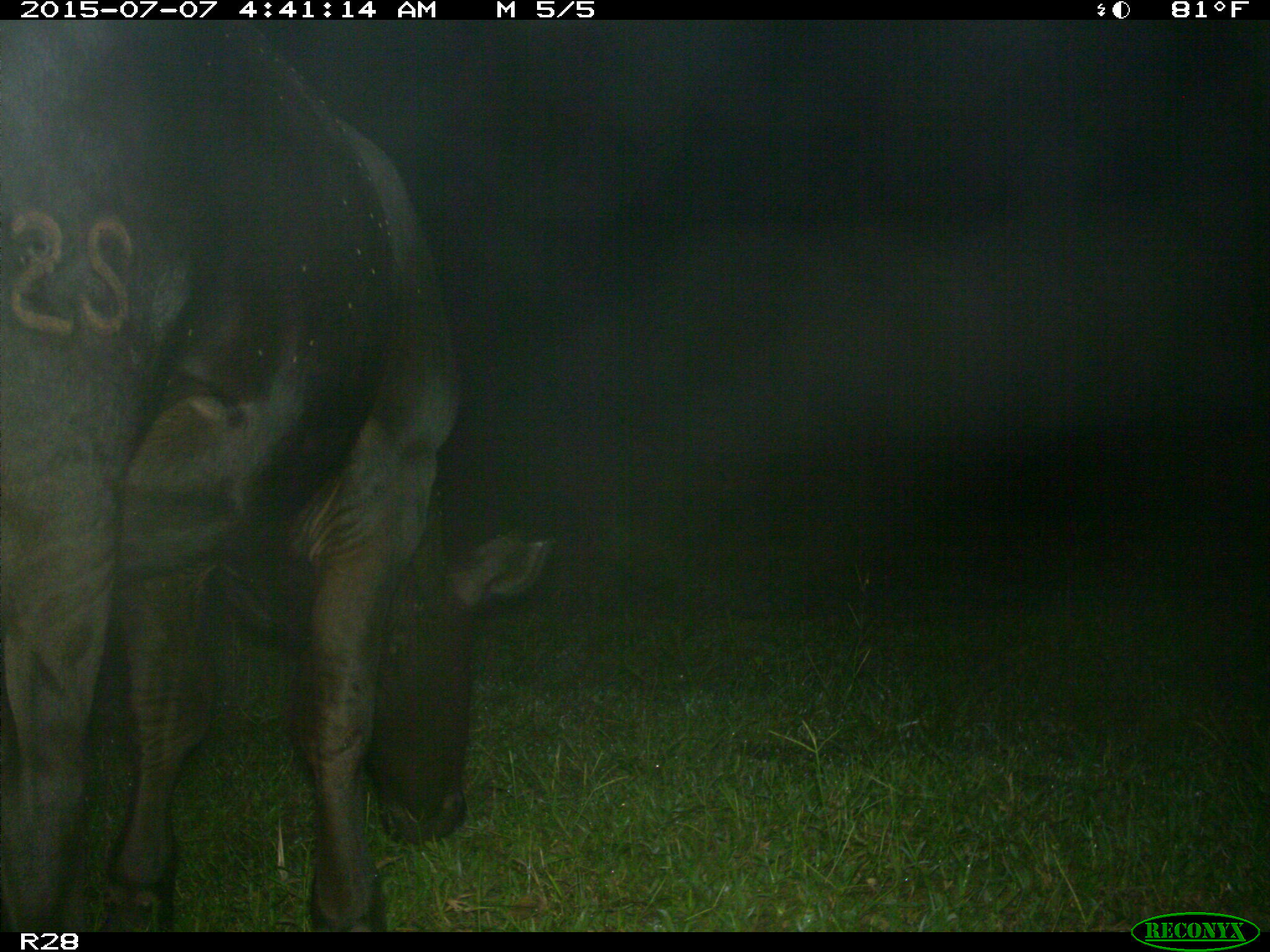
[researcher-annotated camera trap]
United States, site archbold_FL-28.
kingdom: Animalia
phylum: Chordata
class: Mammalia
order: Artiodactyla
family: Bovidae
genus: Bos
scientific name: Bos taurus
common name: domestic cow